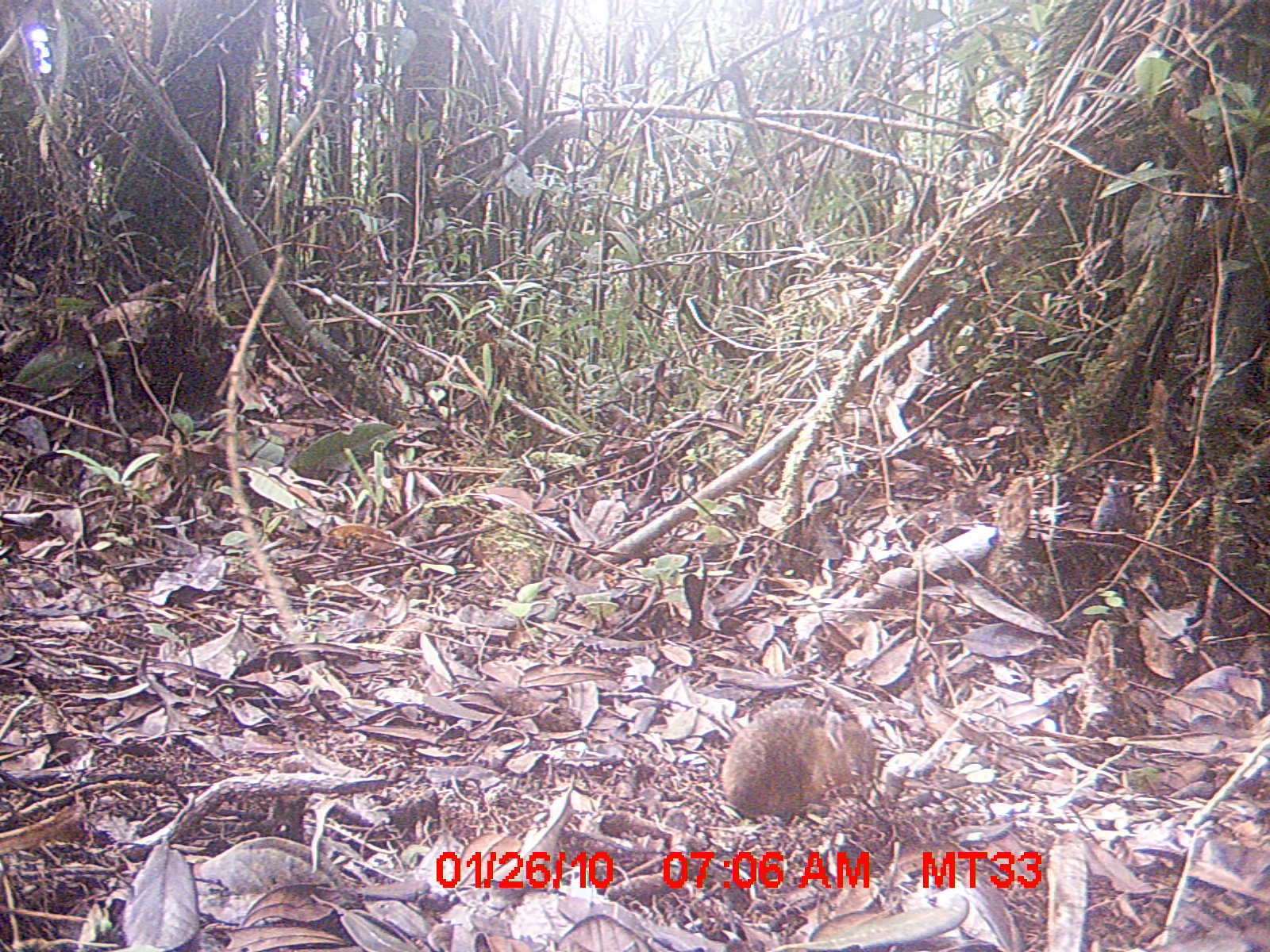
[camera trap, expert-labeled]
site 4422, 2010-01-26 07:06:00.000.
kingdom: Animalia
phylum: Chordata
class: Mammalia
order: Rodentia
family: Nesomyidae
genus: Hypogeomys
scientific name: Hypogeomys antimena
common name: malagasy giant rat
Hypogeomys antimena (malagasy giant rat), count 1.